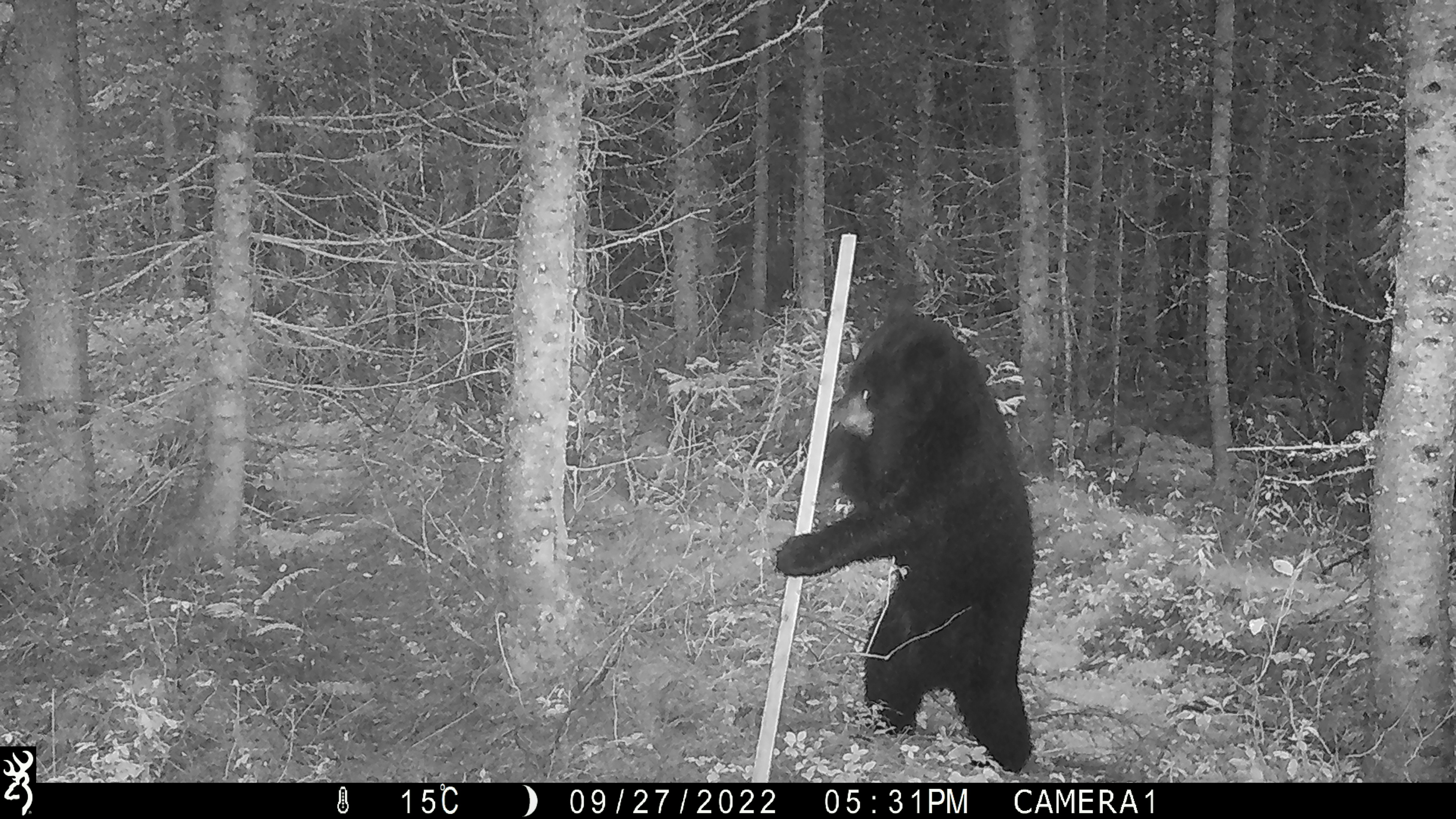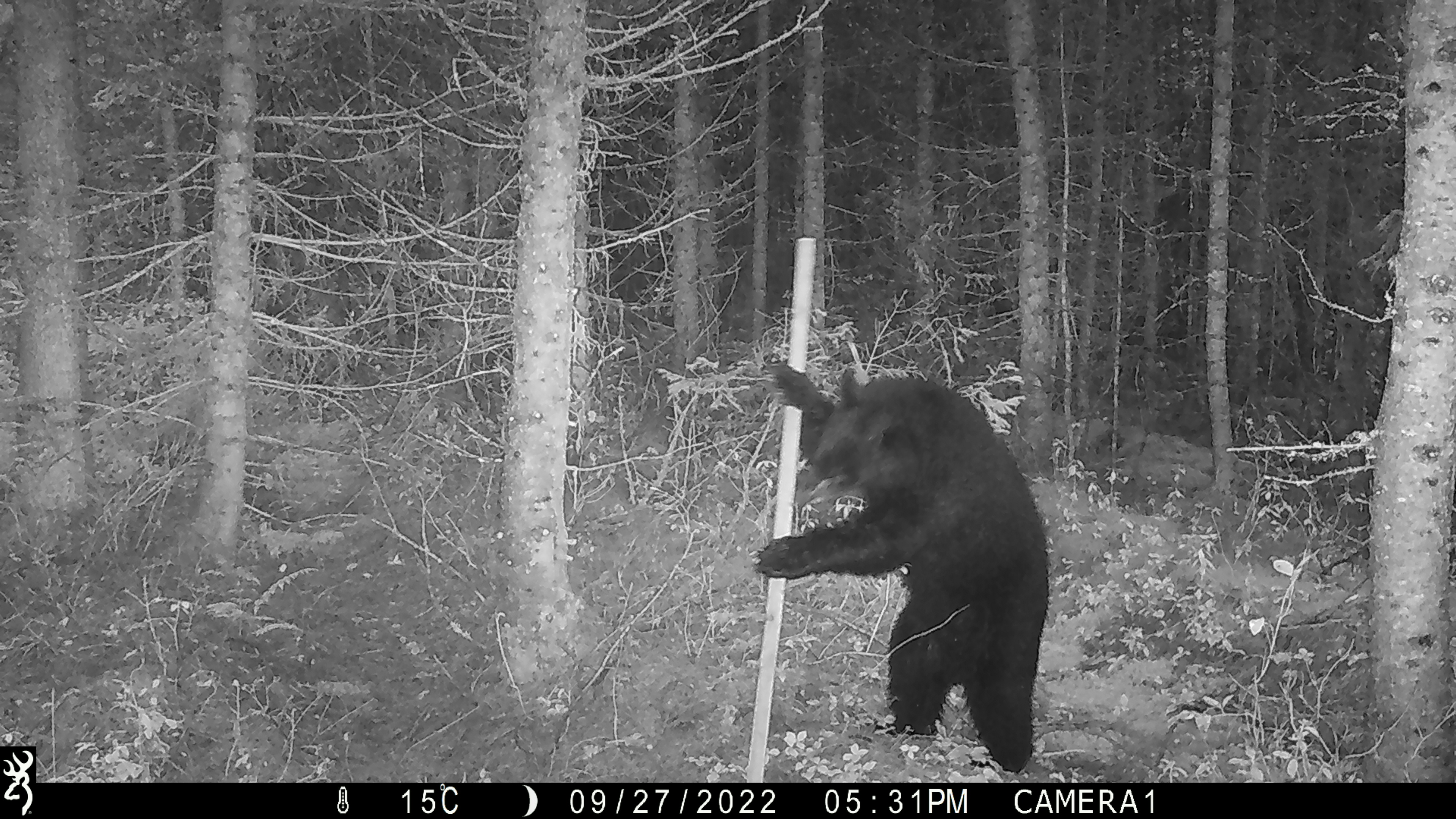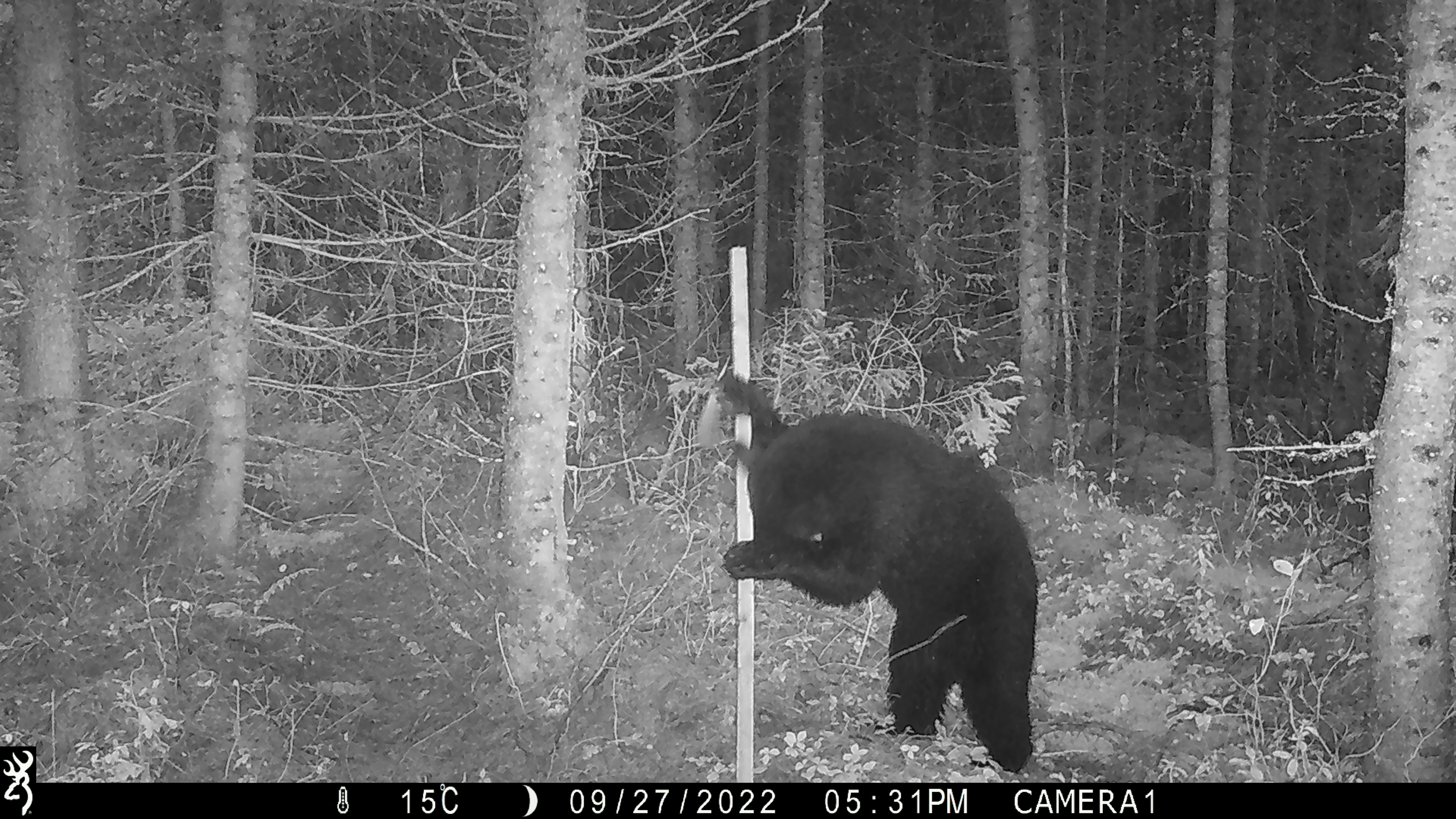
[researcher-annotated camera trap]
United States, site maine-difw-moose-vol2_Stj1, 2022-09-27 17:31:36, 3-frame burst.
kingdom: Animalia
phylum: Chordata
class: Mammalia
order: Carnivora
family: Ursidae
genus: Ursus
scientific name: Ursus americanus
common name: black bear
Black bear (Ursus americanus).